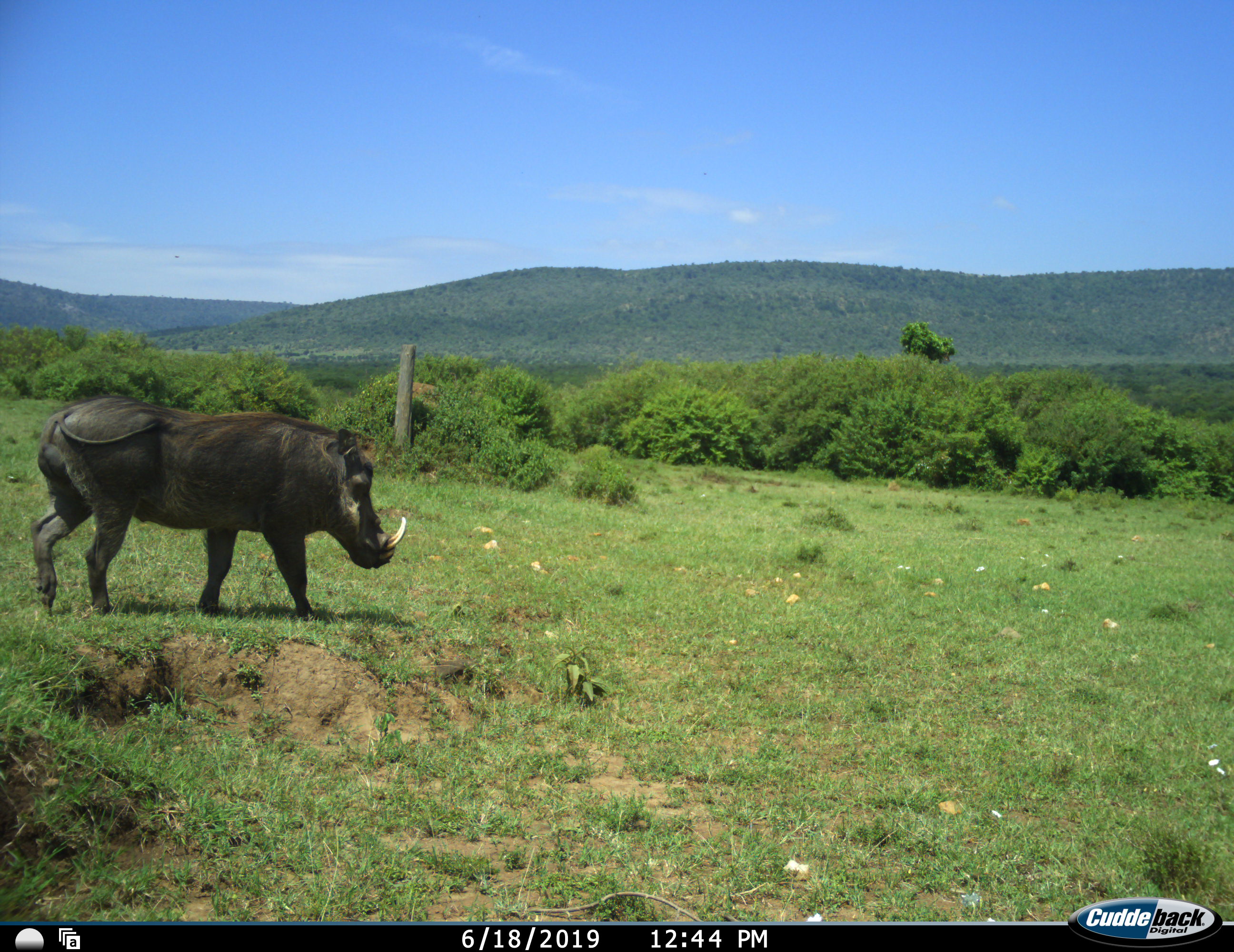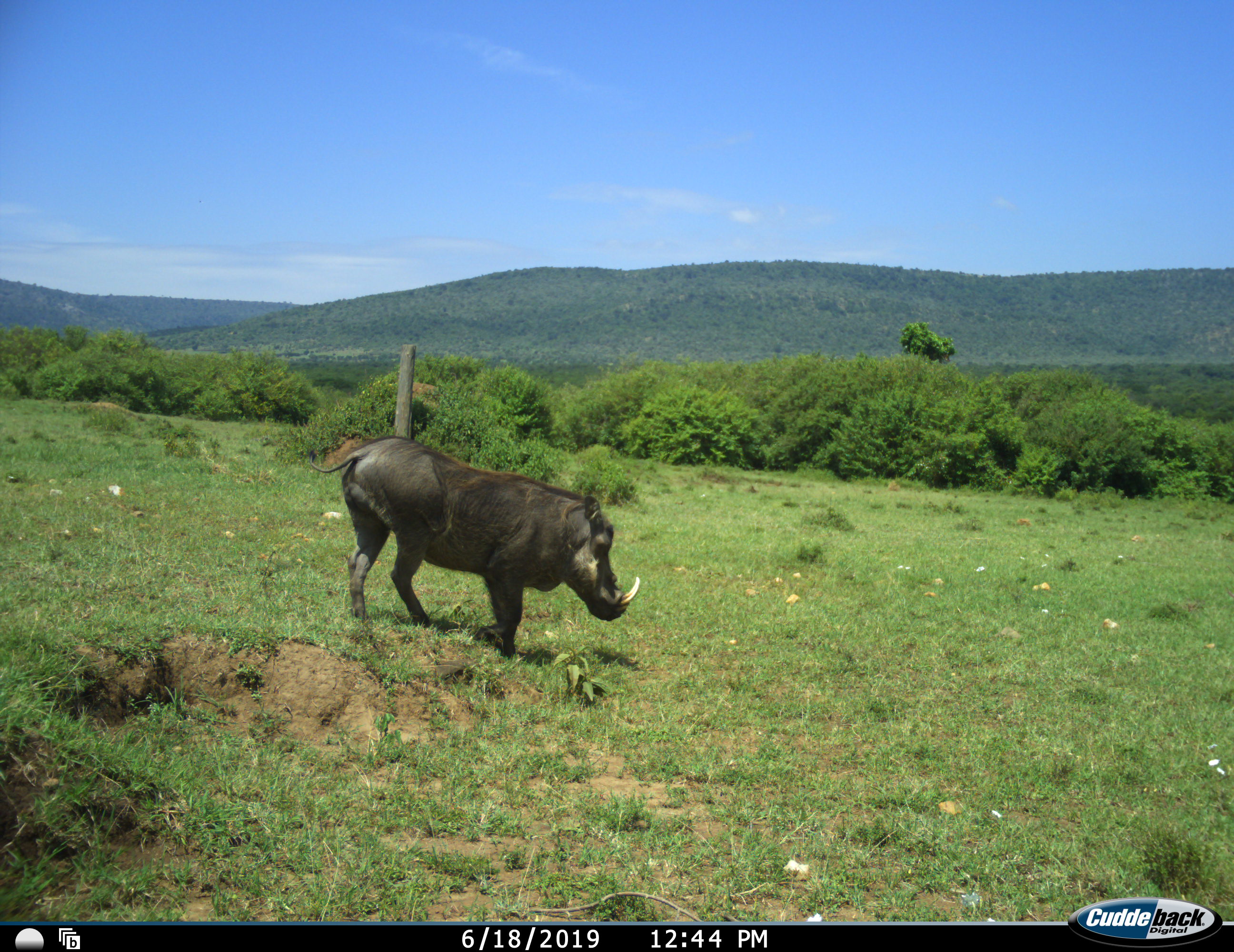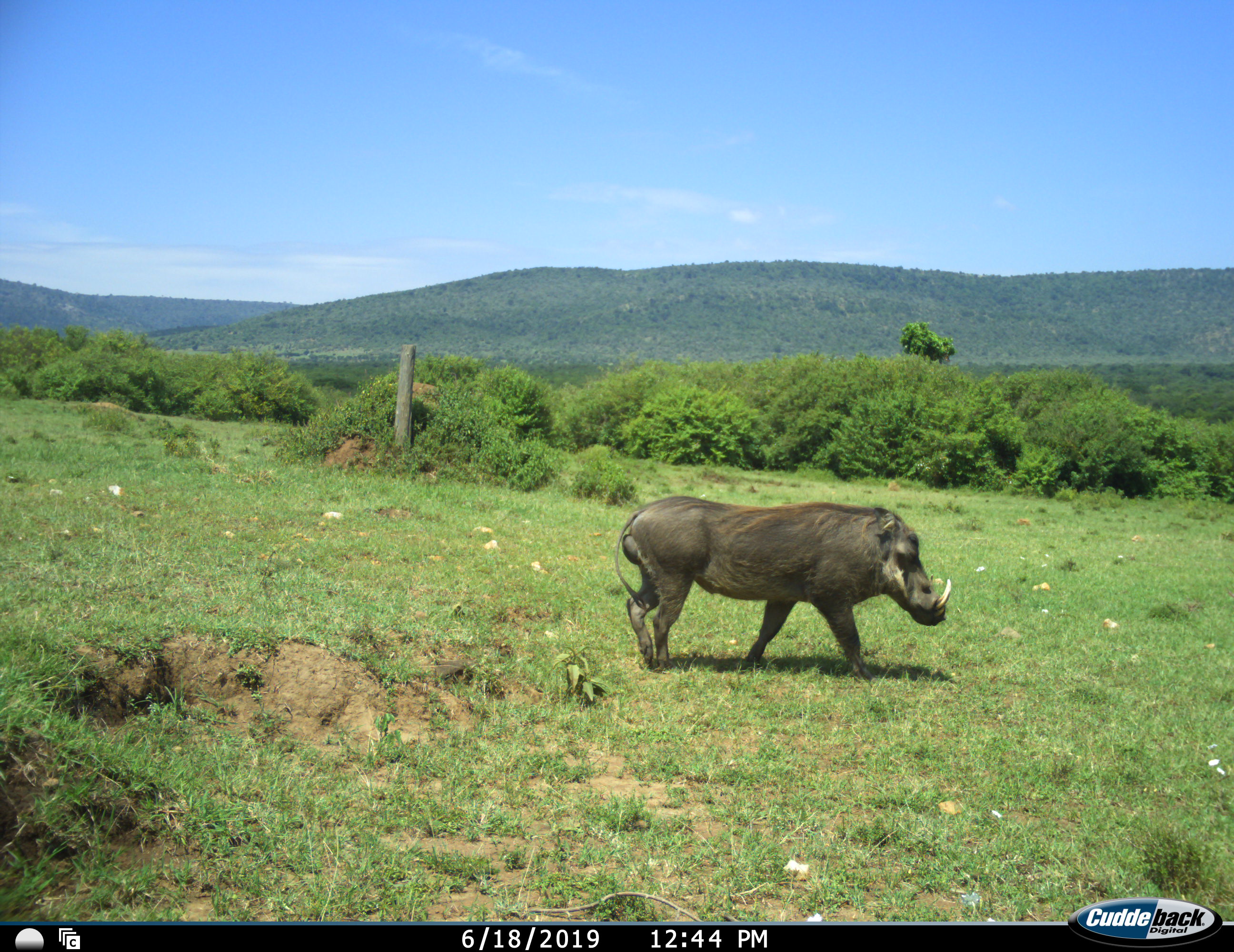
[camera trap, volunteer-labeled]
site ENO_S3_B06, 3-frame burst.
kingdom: Animalia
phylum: Chordata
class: Mammalia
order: Artiodactyla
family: Suidae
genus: Phacochoerus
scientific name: Phacochoerus africanus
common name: warthog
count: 1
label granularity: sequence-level